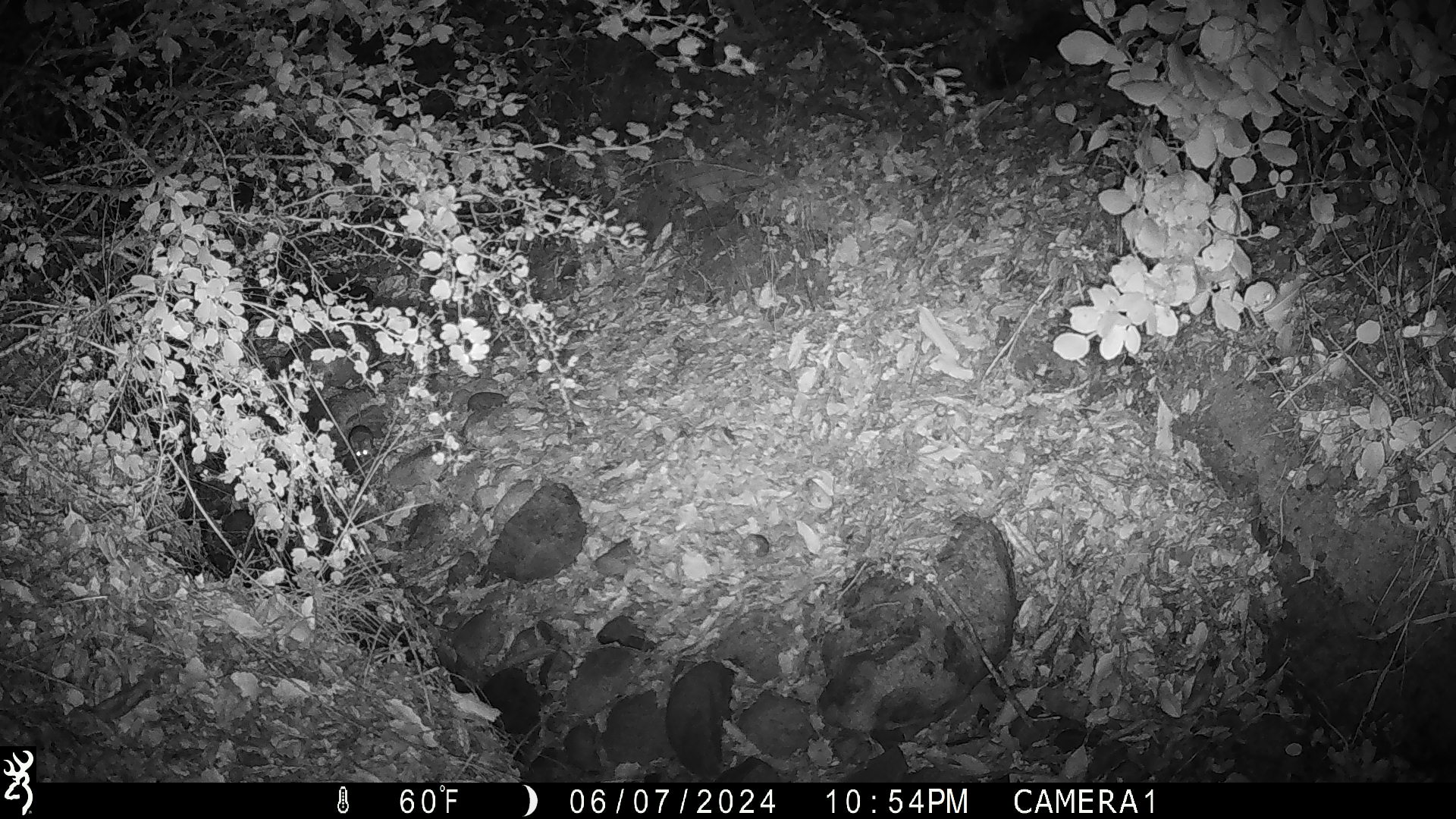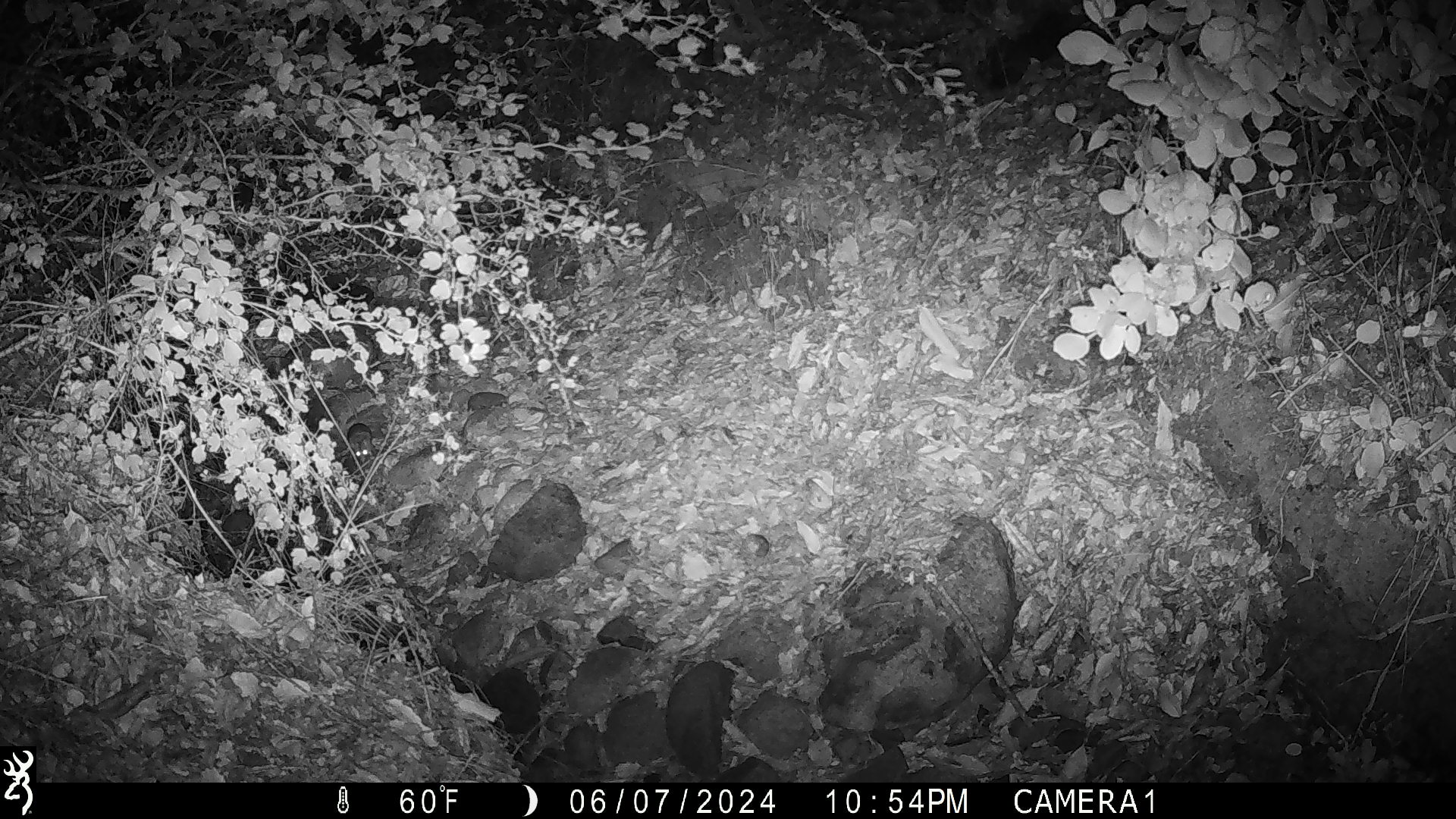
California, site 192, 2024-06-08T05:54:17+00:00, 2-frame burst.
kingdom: Animalia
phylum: Chordata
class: Mammalia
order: Rodentia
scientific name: Rodentia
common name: mouse or rat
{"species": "mouse or rat (Rodentia)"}